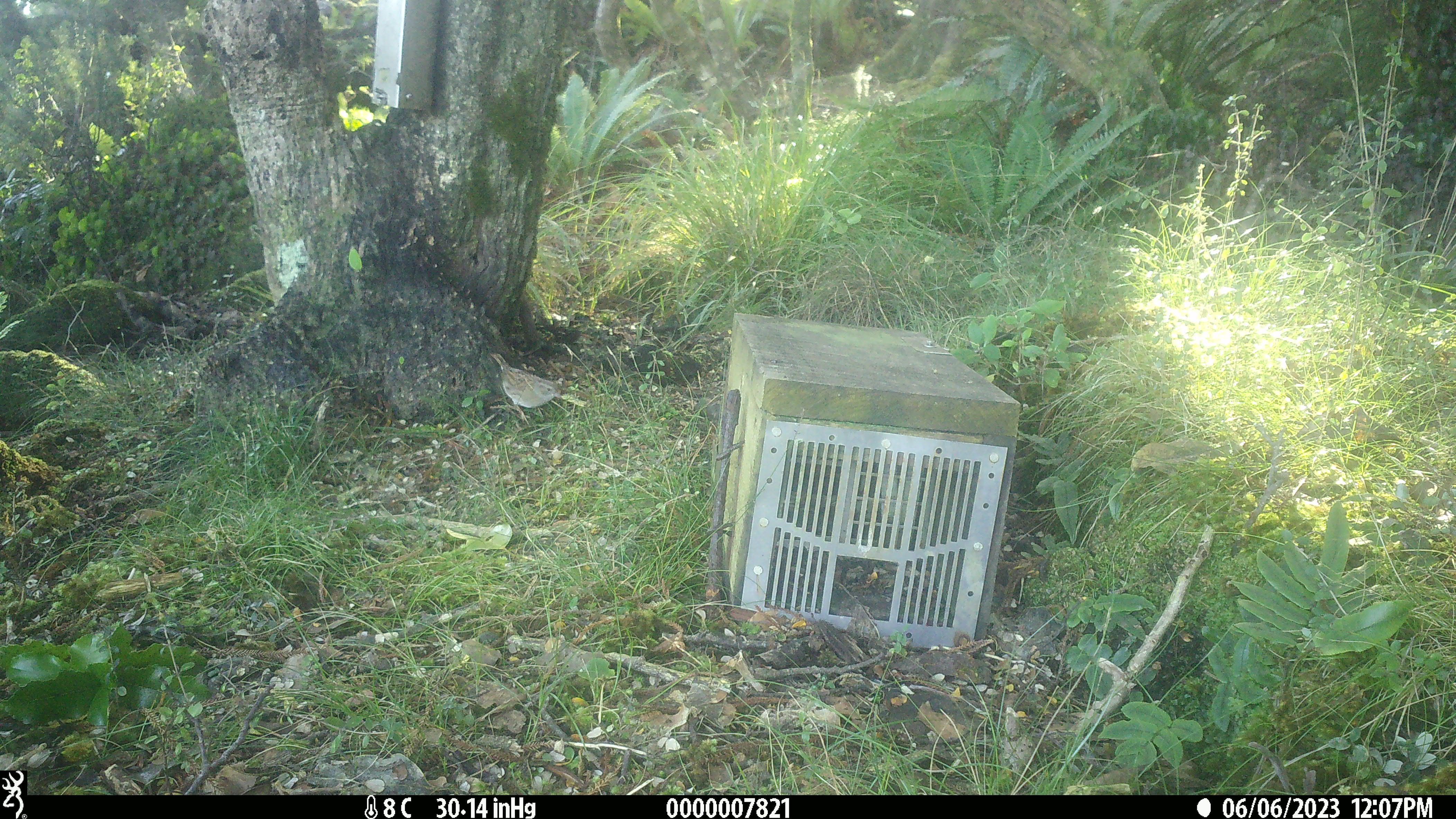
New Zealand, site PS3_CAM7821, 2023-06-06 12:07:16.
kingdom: Animalia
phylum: Chordata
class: Aves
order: Passeriformes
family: Prunellidae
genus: Prunella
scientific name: Prunella modularis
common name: dunnock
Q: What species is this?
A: Dunnock (Prunella modularis).